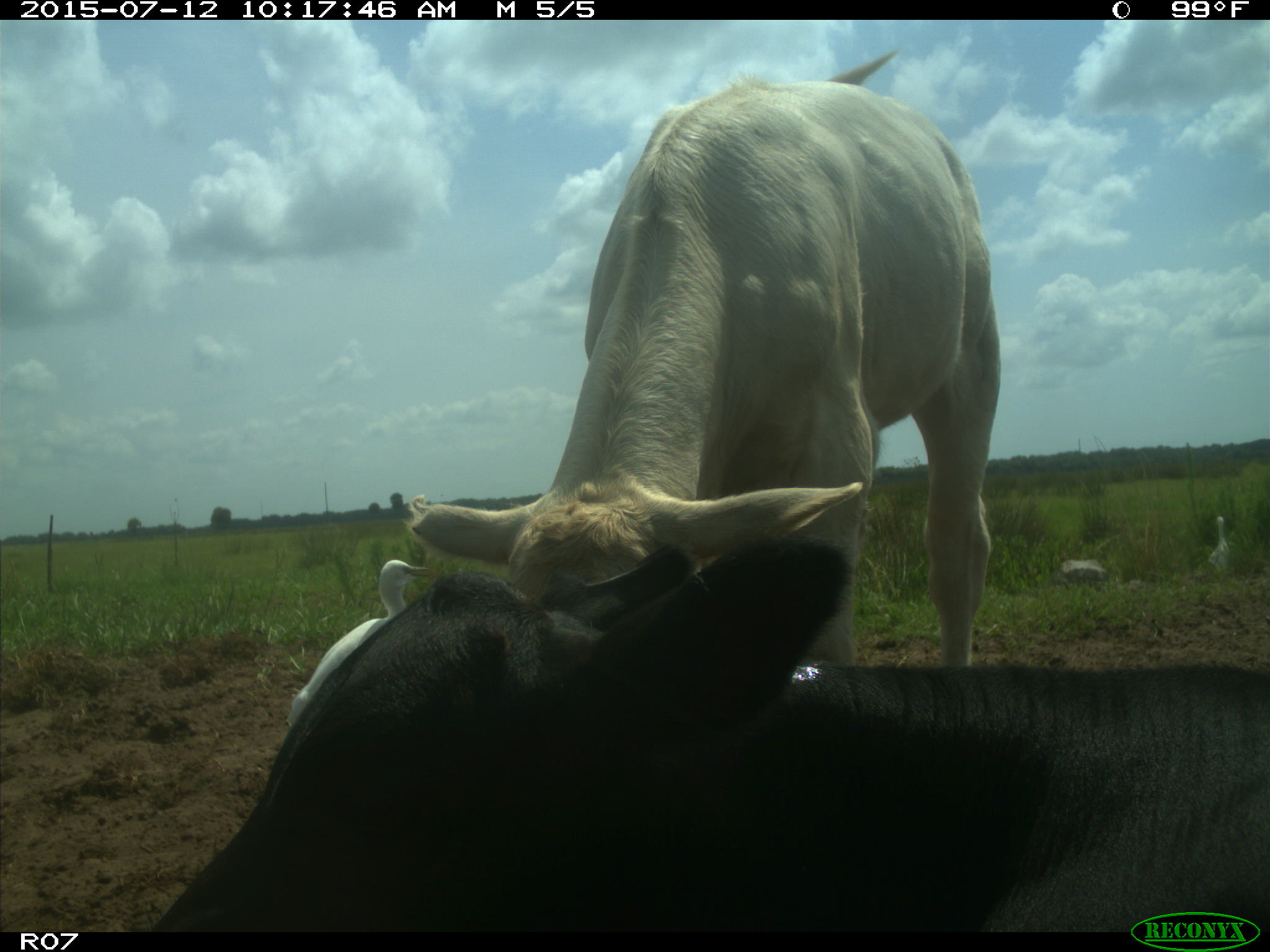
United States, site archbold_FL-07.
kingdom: Animalia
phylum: Chordata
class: Mammalia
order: Artiodactyla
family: Bovidae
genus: Bos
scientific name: Bos taurus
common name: domestic cow